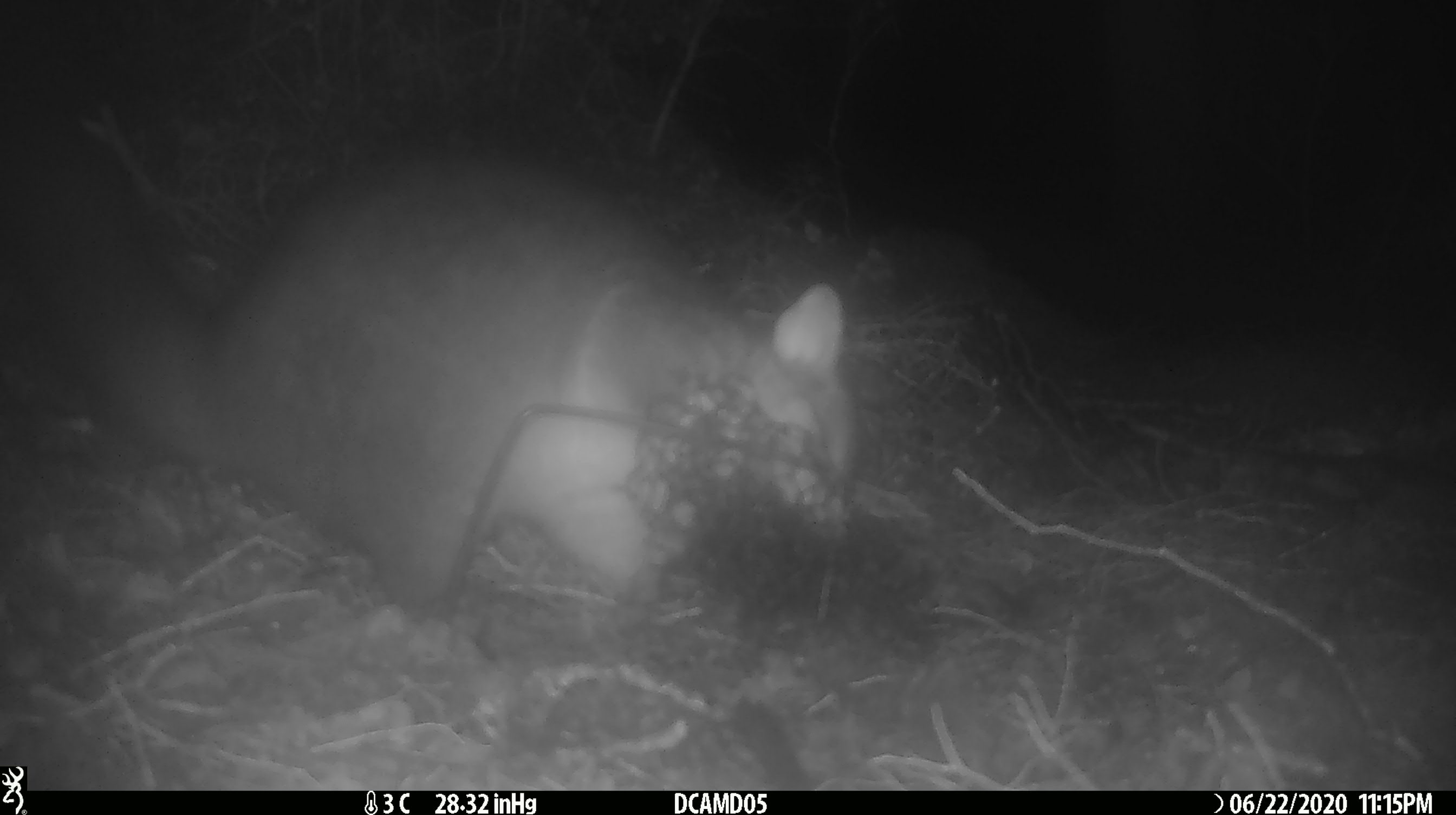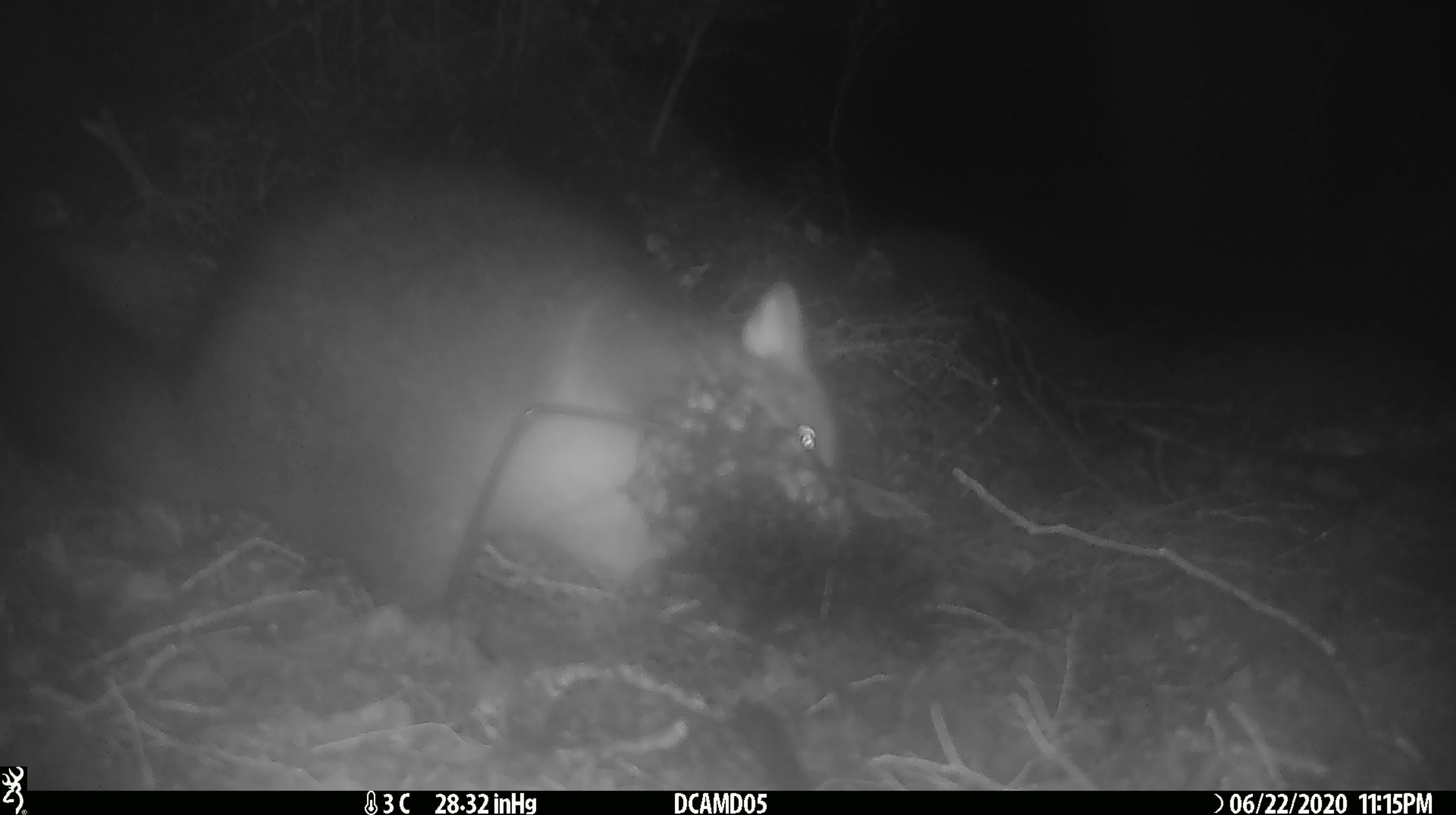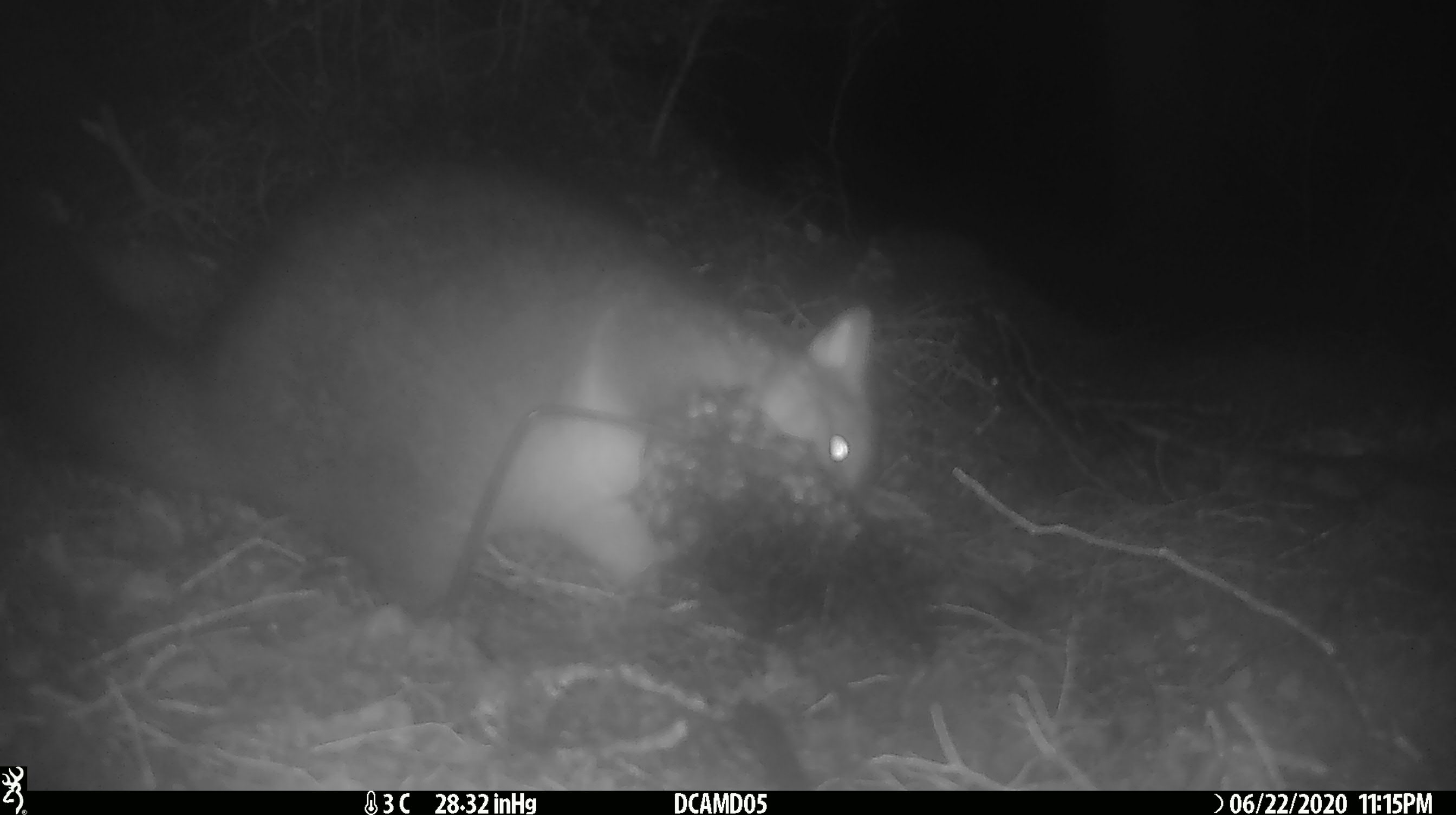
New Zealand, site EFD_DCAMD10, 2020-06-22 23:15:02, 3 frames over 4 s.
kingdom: Animalia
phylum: Chordata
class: Mammalia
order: Diprotodontia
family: Phalangeridae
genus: Trichosurus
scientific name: Trichosurus vulpecula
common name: common brushtail possum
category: possum